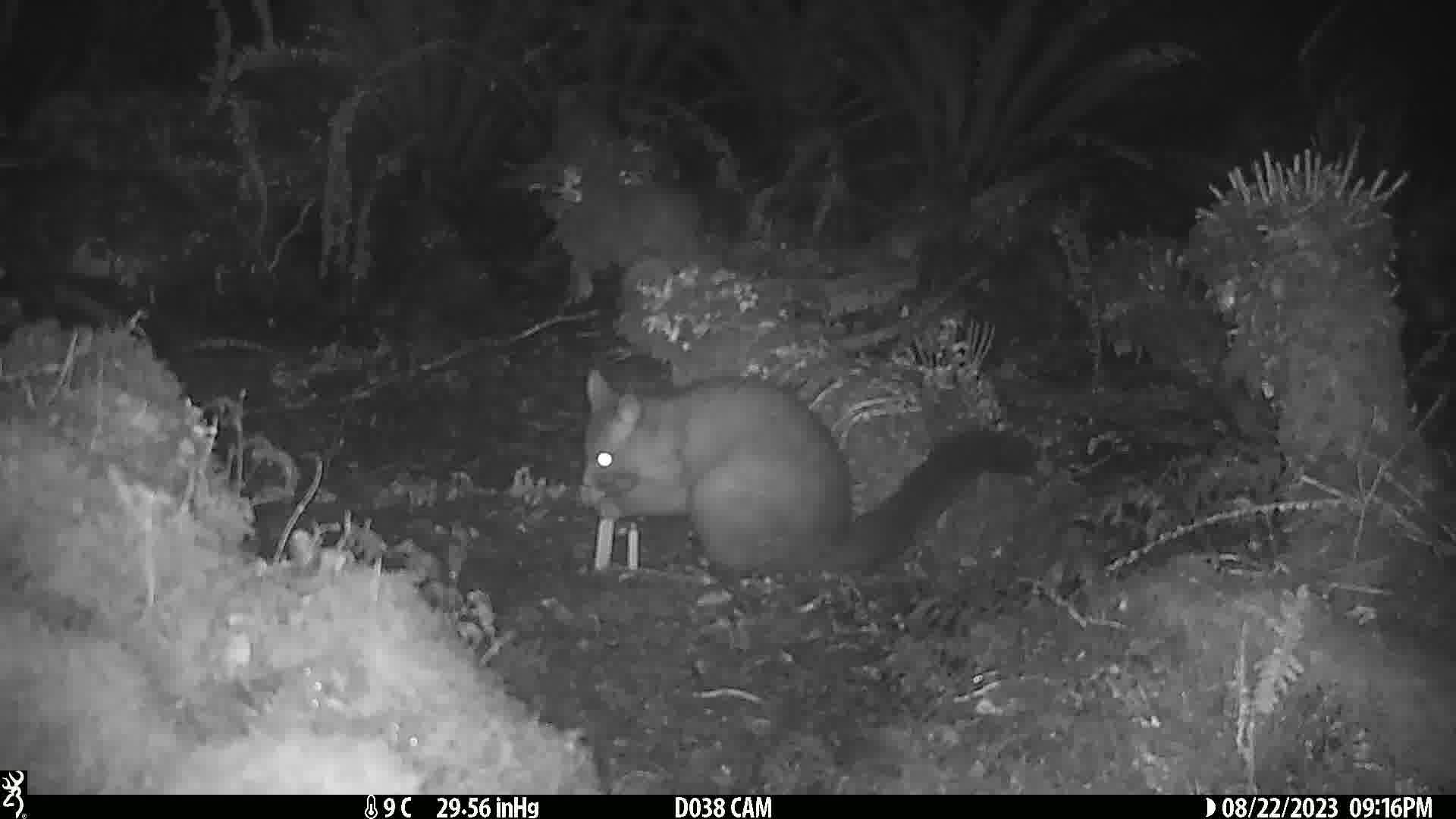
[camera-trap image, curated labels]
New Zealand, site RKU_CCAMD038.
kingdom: Animalia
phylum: Chordata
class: Mammalia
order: Diprotodontia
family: Phalangeridae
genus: Trichosurus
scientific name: Trichosurus vulpecula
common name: common brushtail possum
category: possum